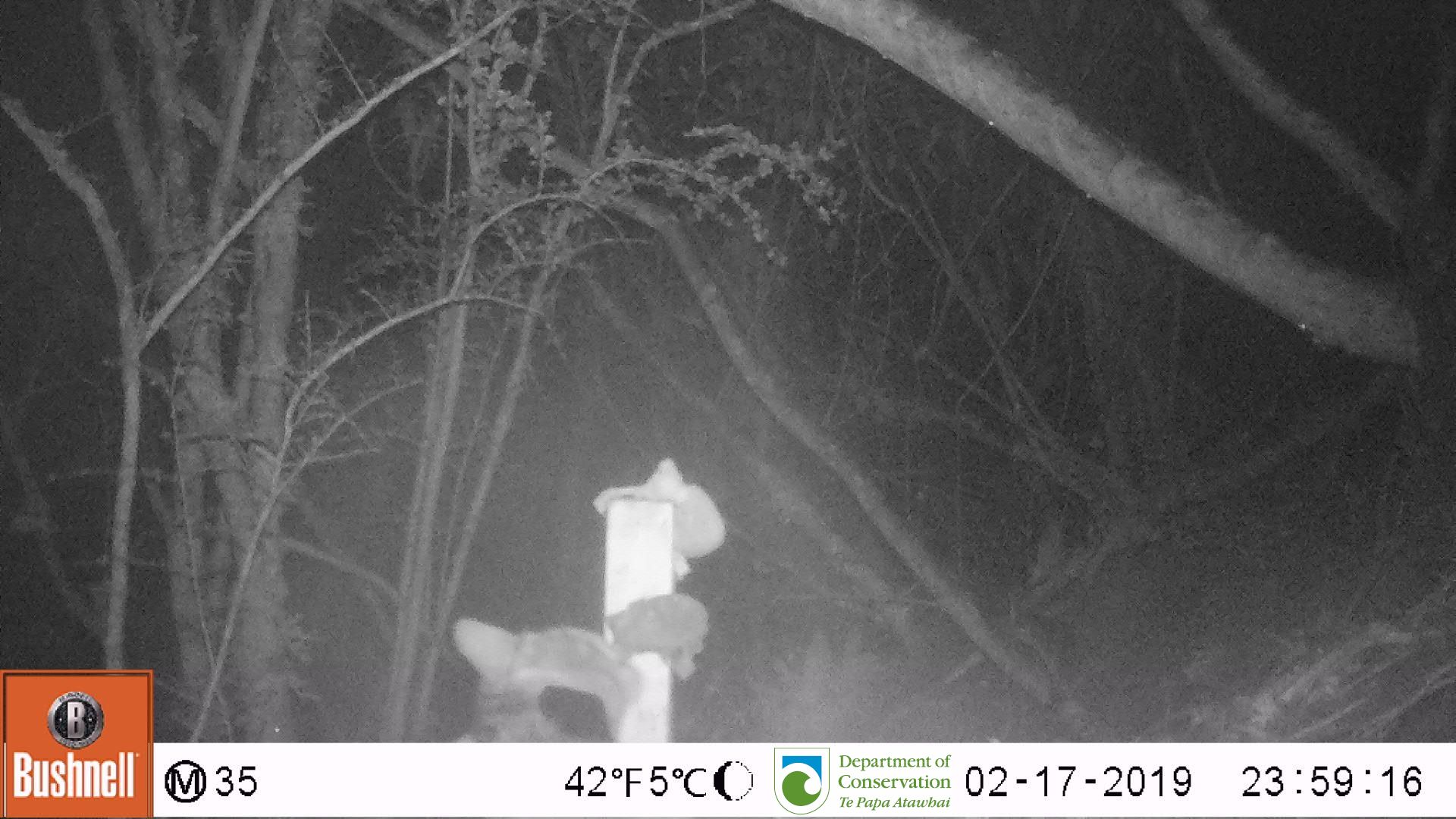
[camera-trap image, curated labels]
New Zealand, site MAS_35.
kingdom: Animalia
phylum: Chordata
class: Mammalia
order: Carnivora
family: Felidae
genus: Felis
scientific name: Felis catus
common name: domestic cat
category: cat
Cat (domestic cat) (Felis catus).